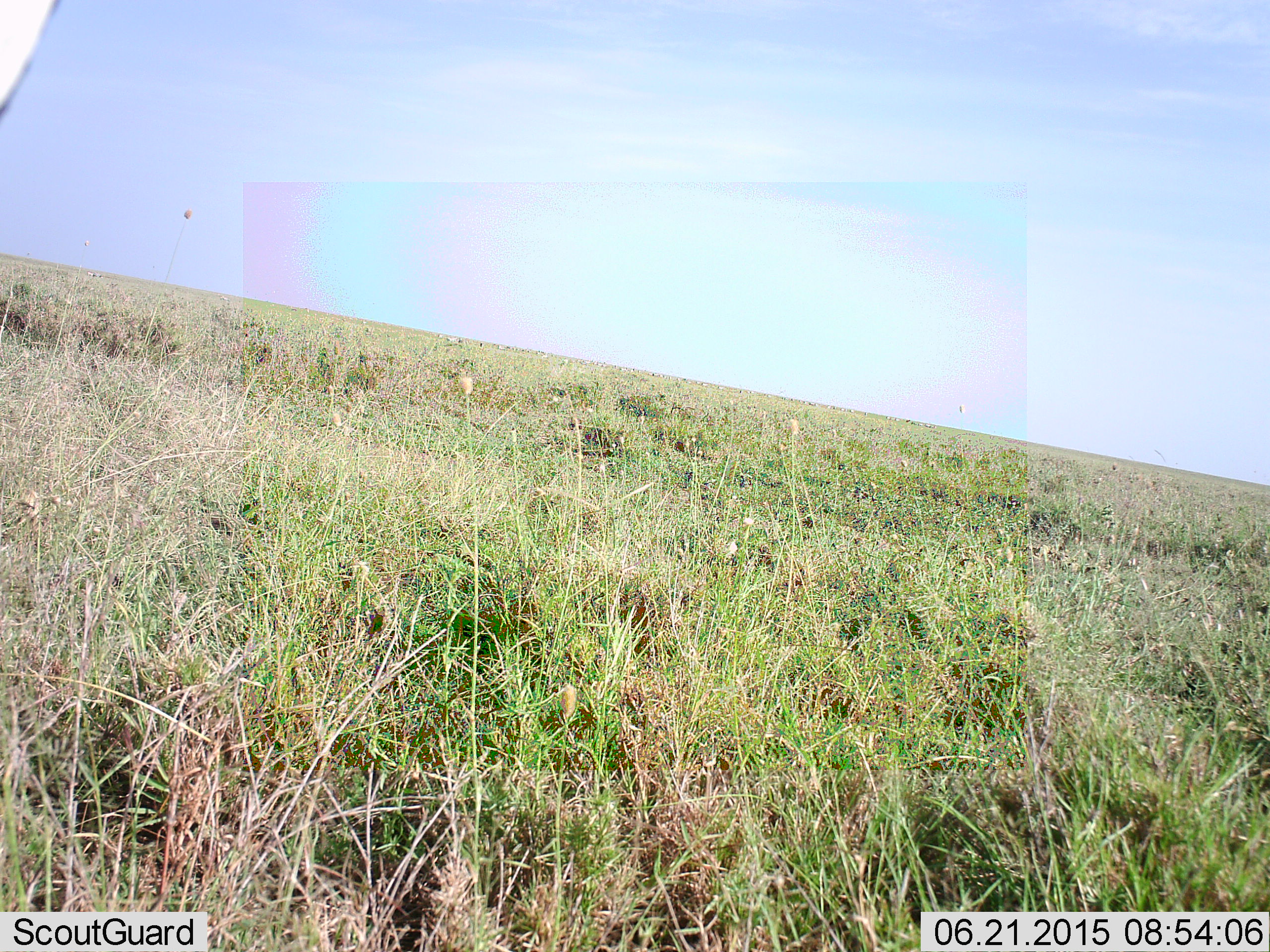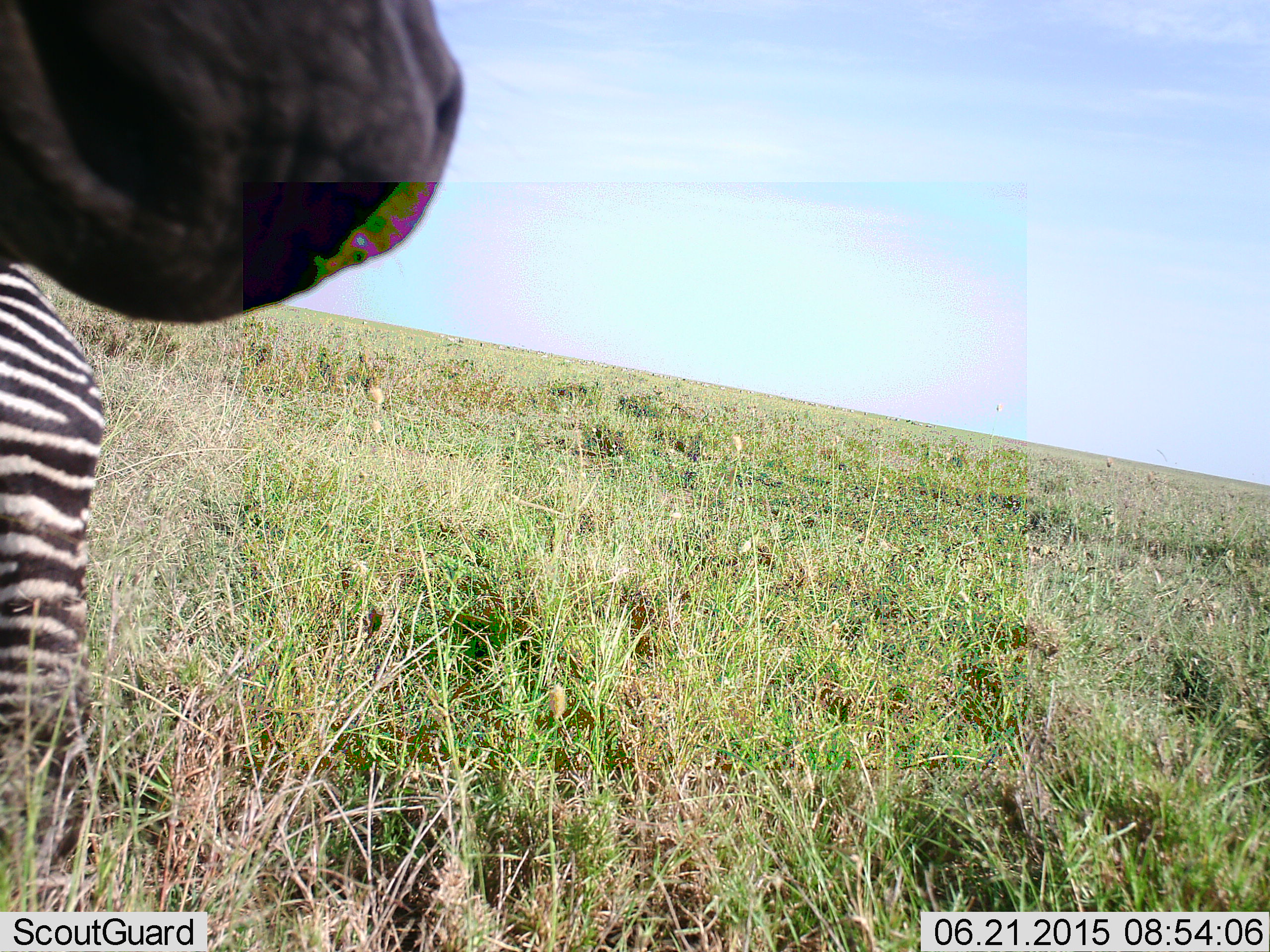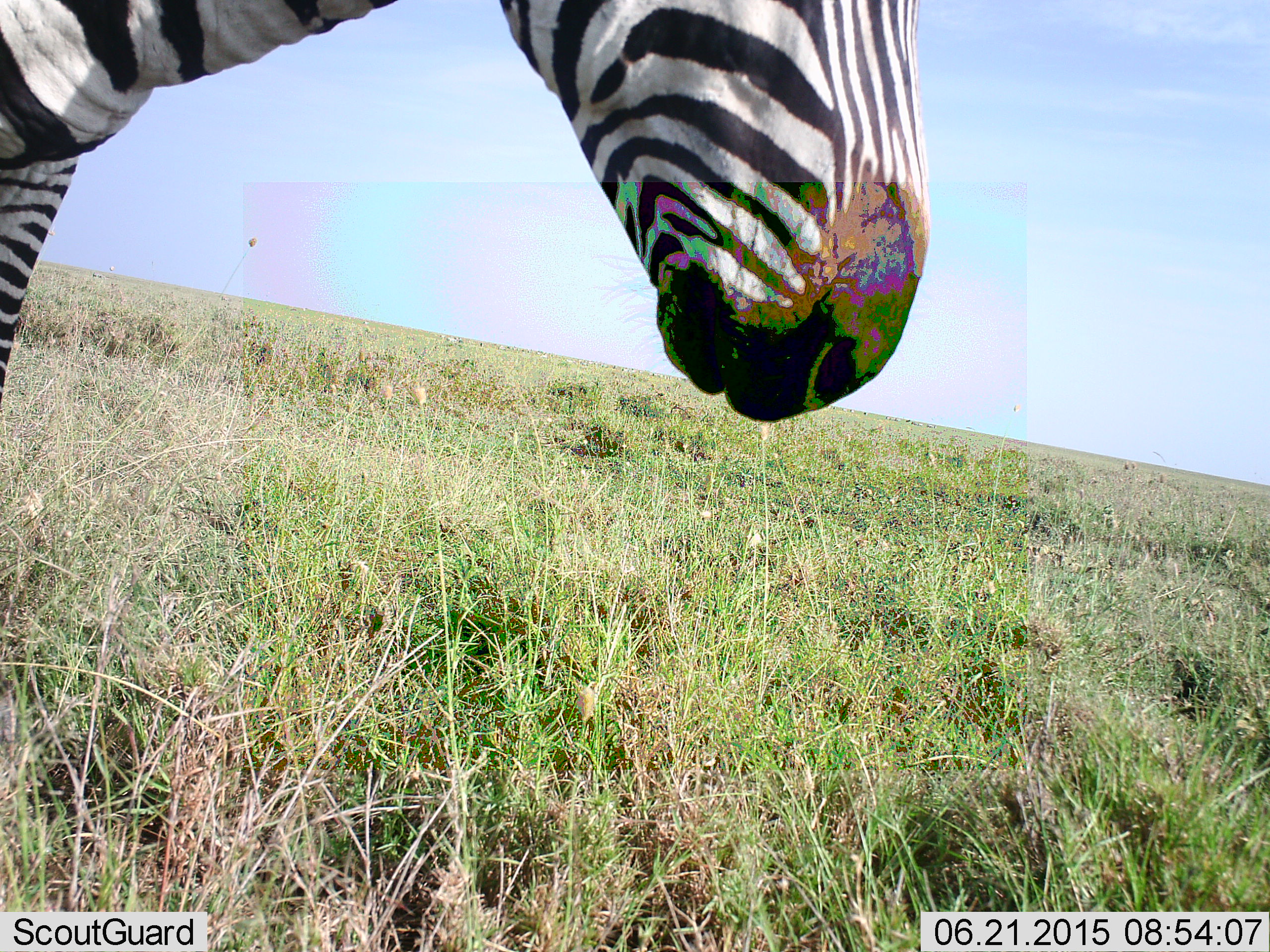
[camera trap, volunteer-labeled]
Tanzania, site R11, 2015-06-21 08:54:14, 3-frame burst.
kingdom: Animalia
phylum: Chordata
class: Mammalia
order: Perissodactyla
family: Equidae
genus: Equus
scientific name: Equus quagga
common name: plains zebra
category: zebra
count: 1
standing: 70%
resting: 10%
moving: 30%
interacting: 10%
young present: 0%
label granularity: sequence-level